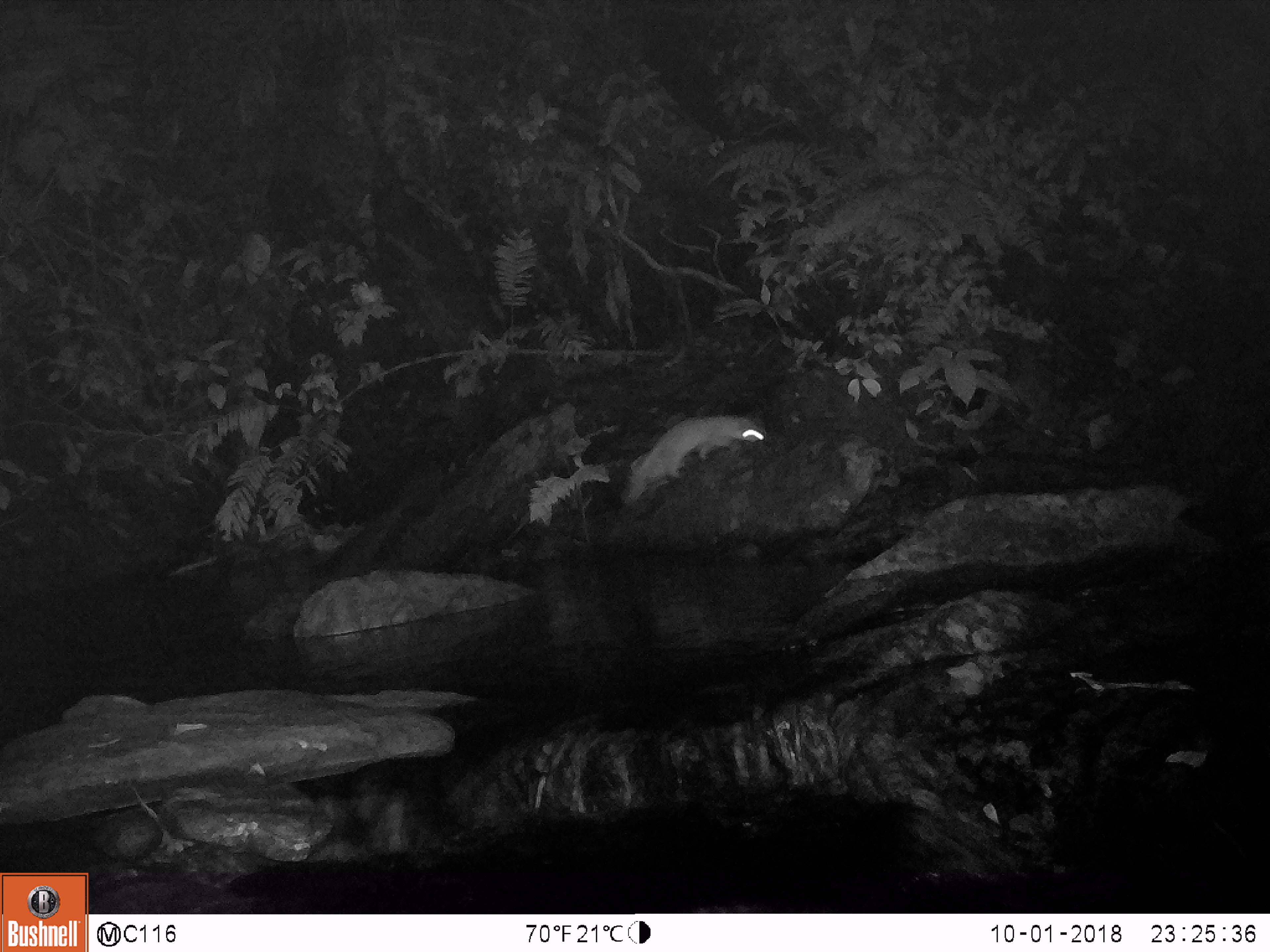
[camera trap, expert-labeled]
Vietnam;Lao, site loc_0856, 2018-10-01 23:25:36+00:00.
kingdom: Animalia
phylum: Chordata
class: Mammalia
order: Rodentia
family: Muridae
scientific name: Muridae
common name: old-world mice and rats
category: unidentified murid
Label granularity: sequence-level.